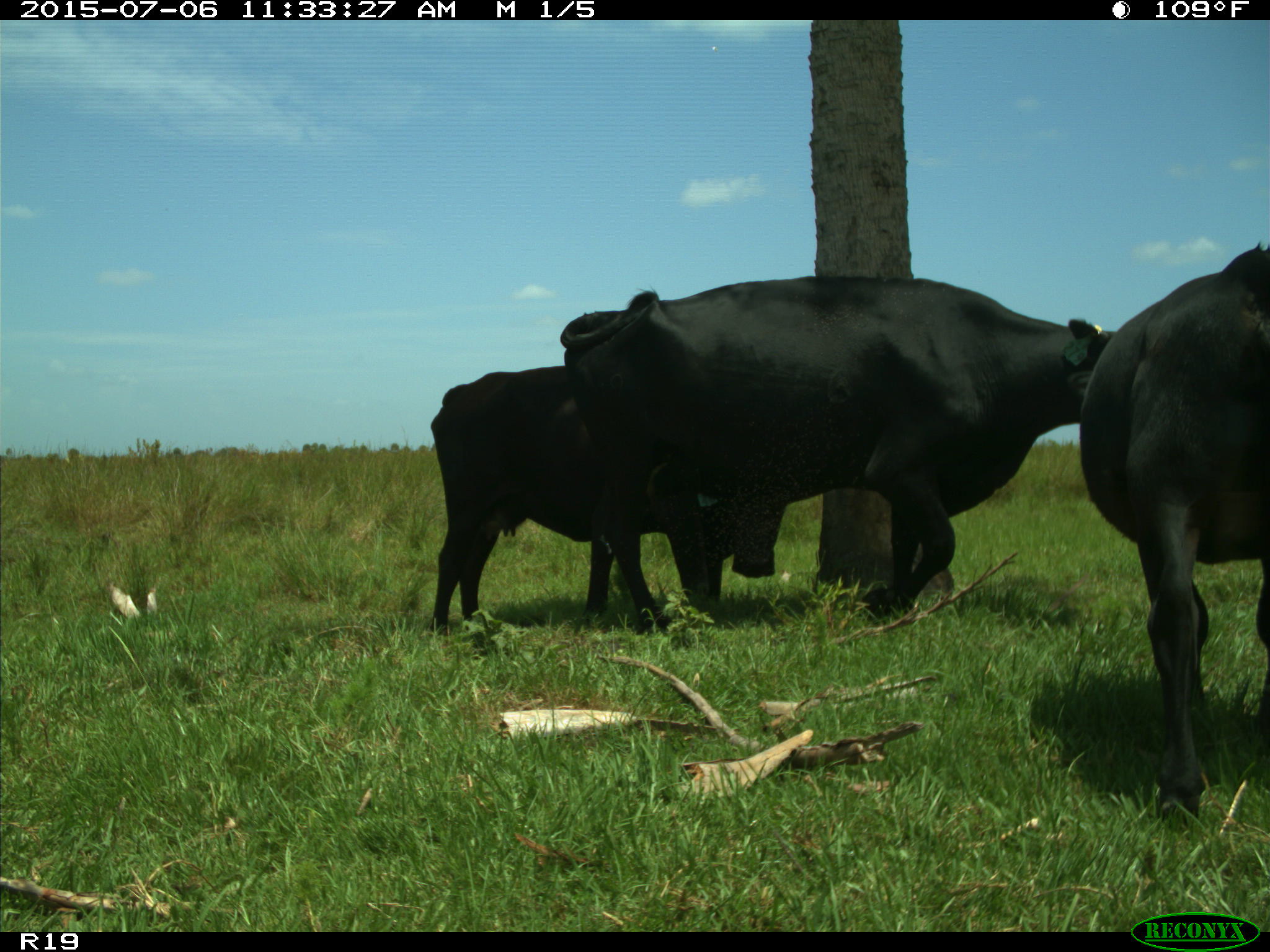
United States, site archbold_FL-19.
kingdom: Animalia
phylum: Chordata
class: Mammalia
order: Artiodactyla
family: Bovidae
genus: Bos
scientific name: Bos taurus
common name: domestic cow